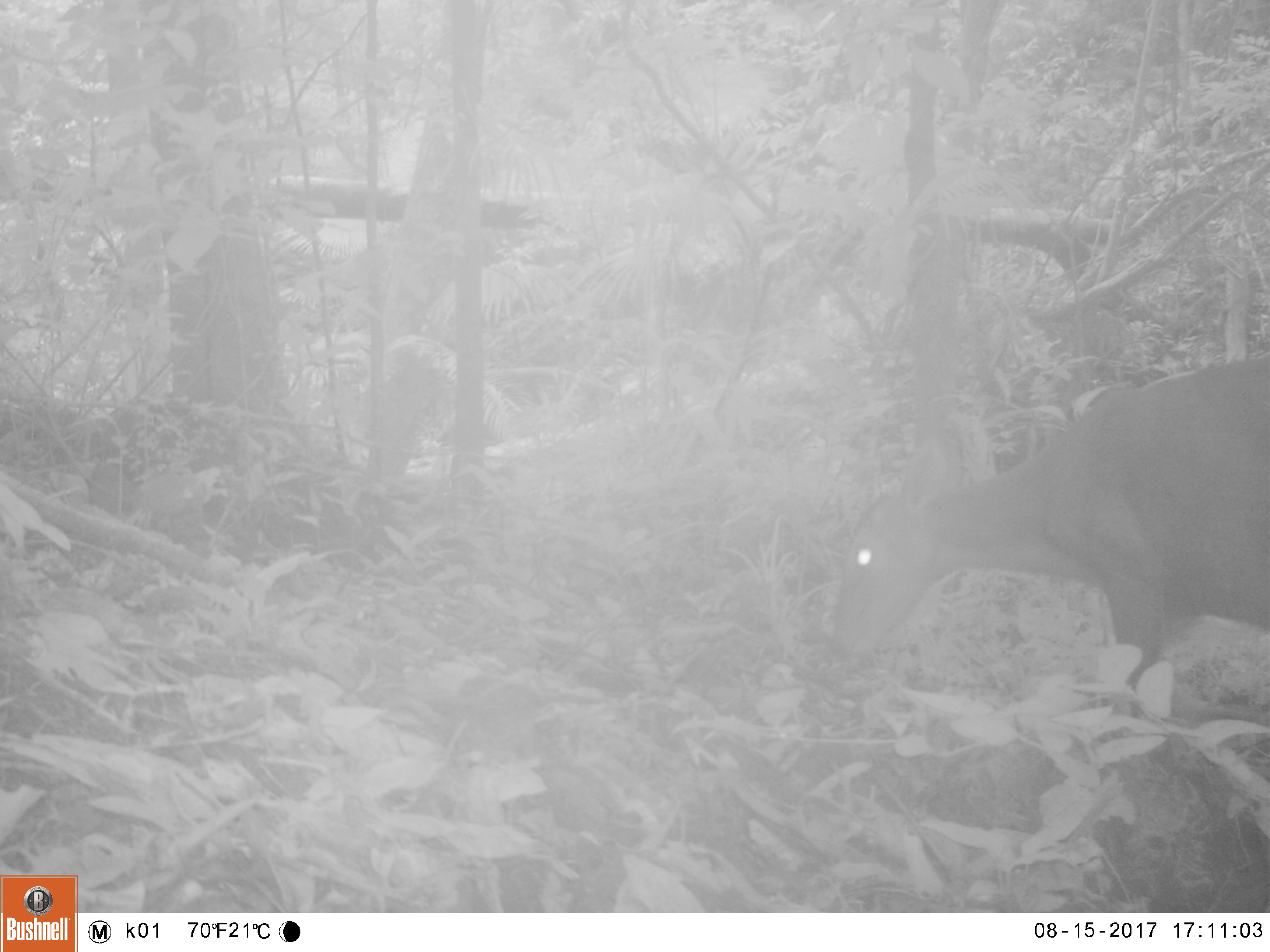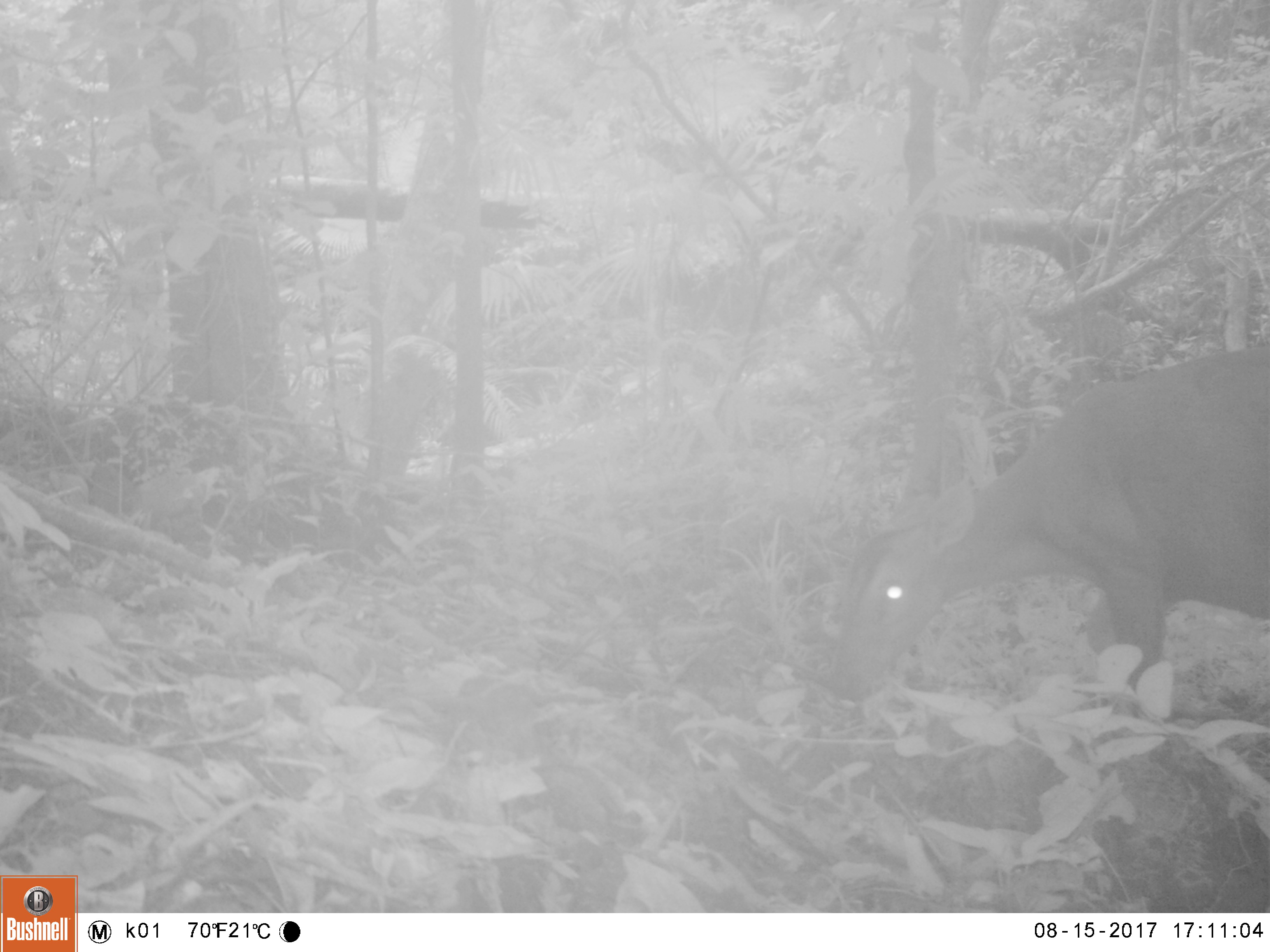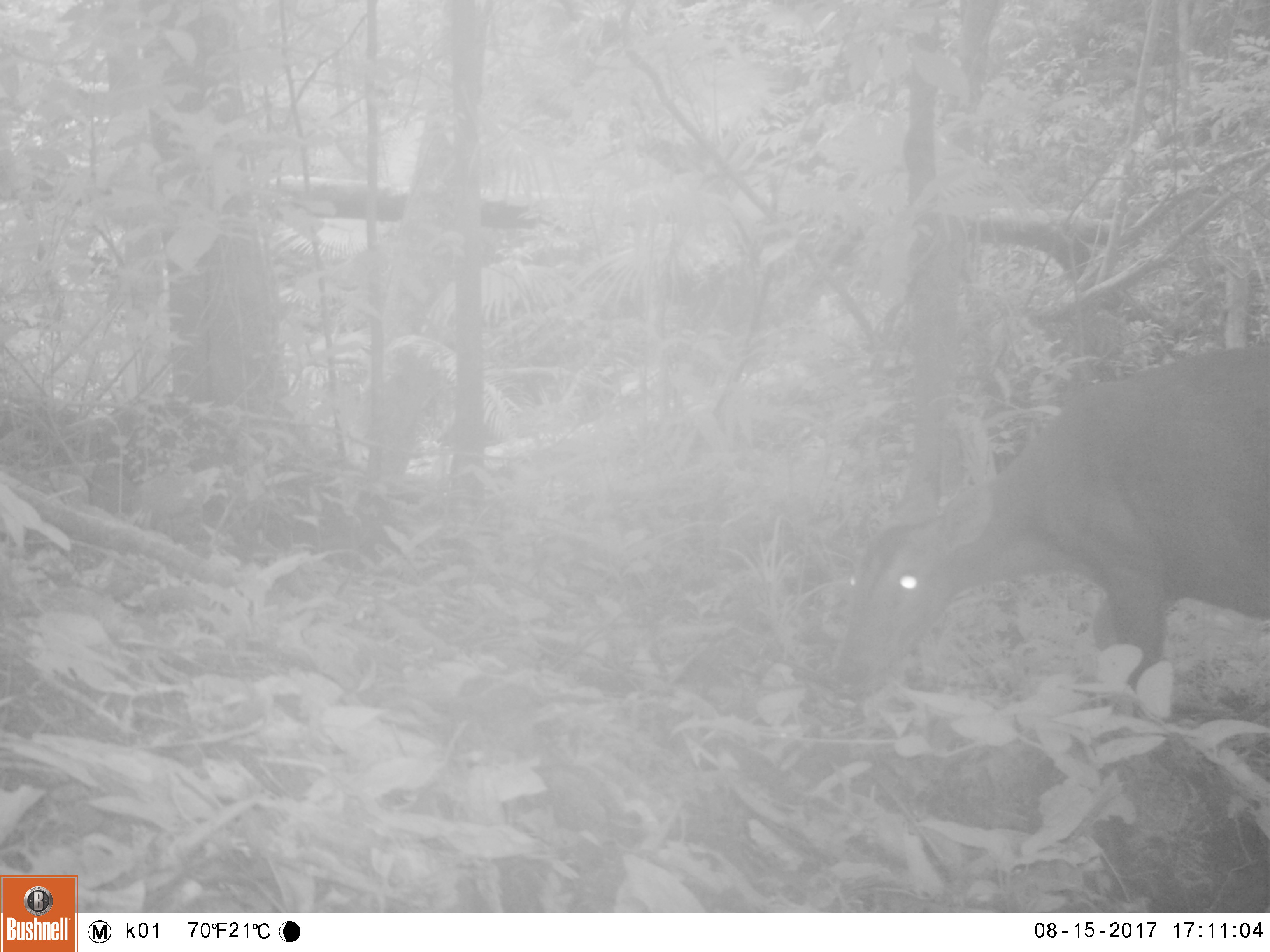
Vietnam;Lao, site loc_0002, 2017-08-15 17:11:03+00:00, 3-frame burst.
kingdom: Animalia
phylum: Chordata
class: Mammalia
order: Artiodactyla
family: Cervidae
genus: Muntiacus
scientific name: Muntiacus vuquangensis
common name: large-antlered muntjac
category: large antlered muntjac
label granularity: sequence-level